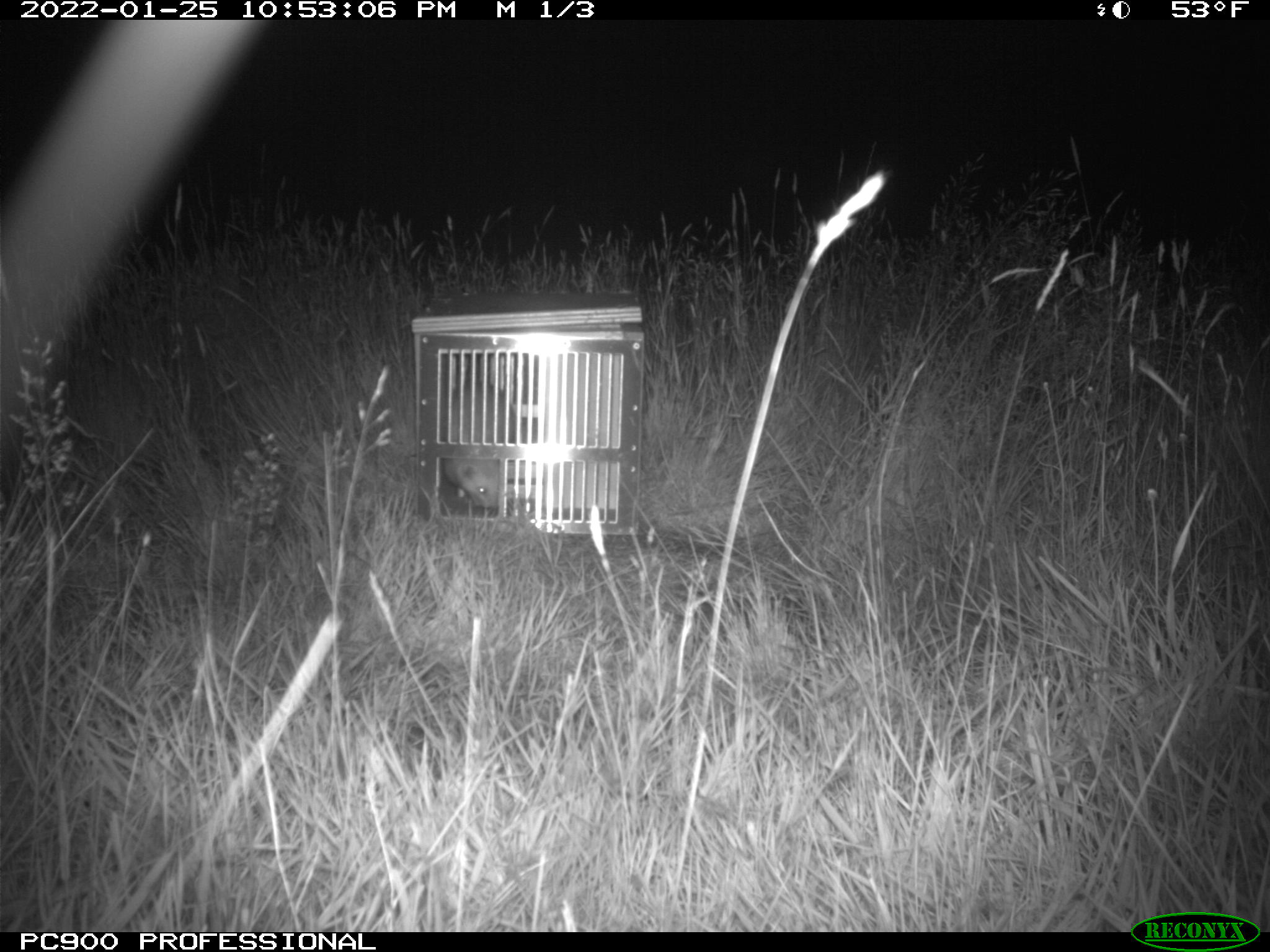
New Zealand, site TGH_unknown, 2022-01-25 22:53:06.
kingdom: Animalia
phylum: Chordata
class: Mammalia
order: Carnivora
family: Mustelidae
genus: Mustela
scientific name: Mustela furo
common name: ferret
Ferret (Mustela furo).